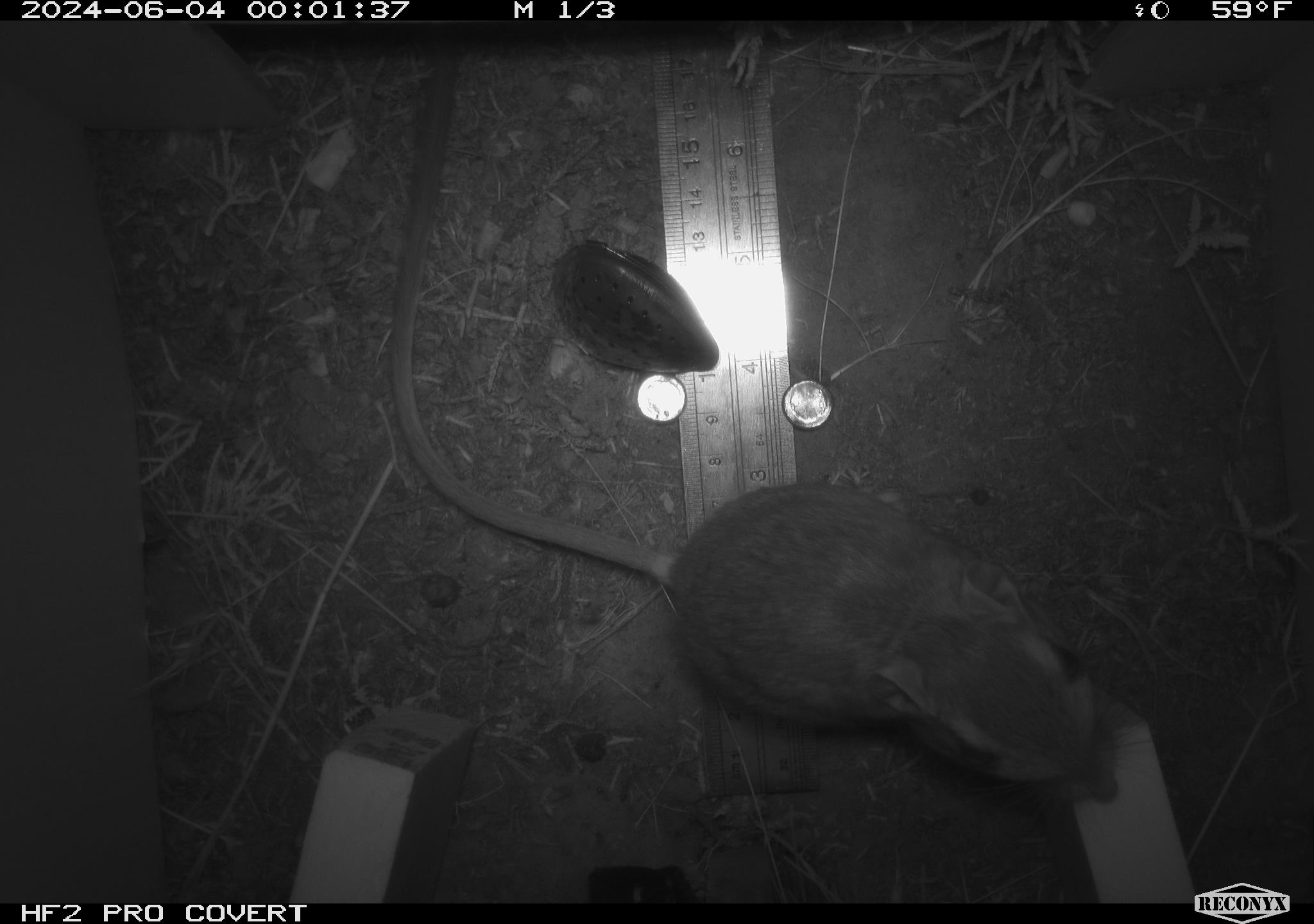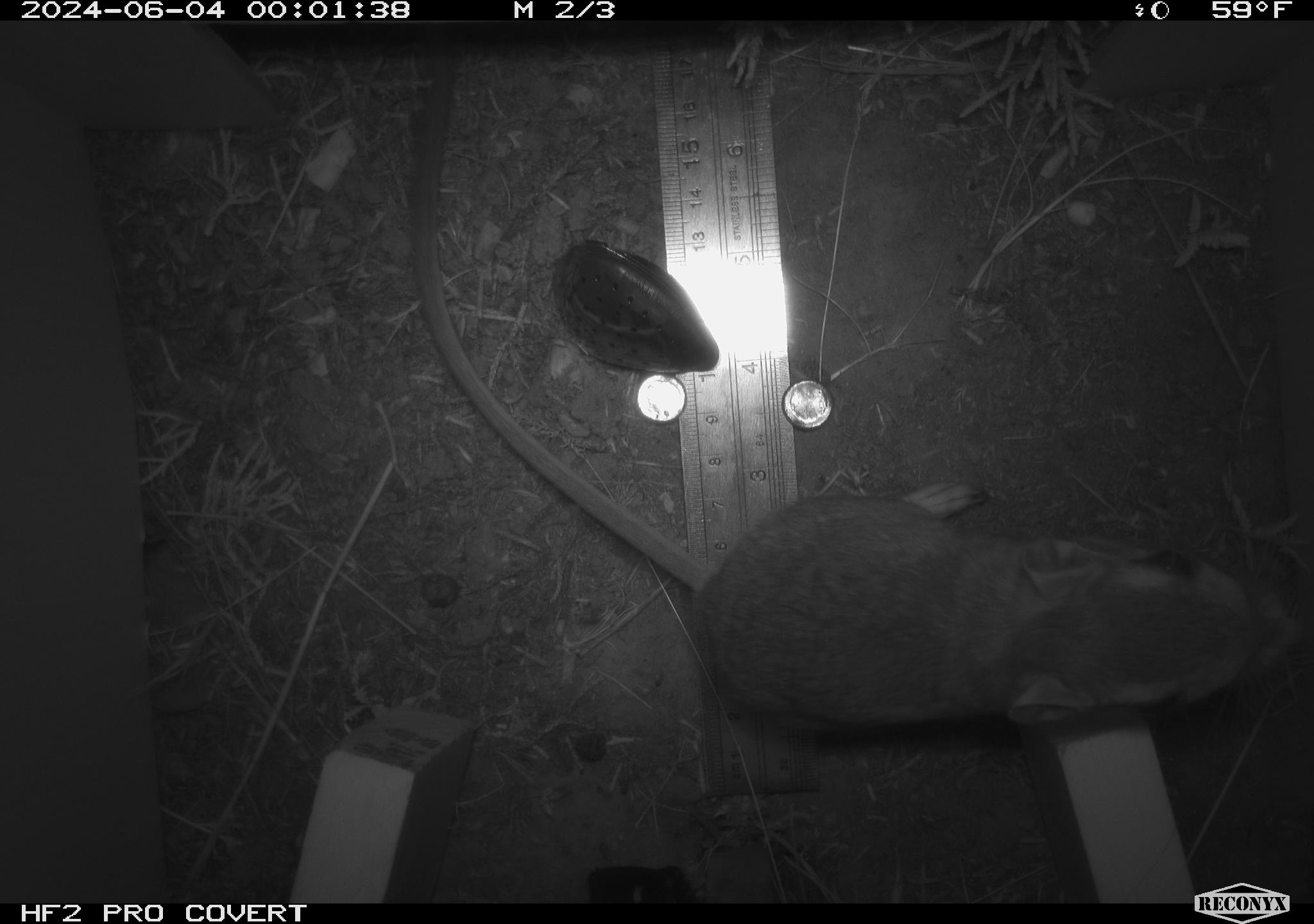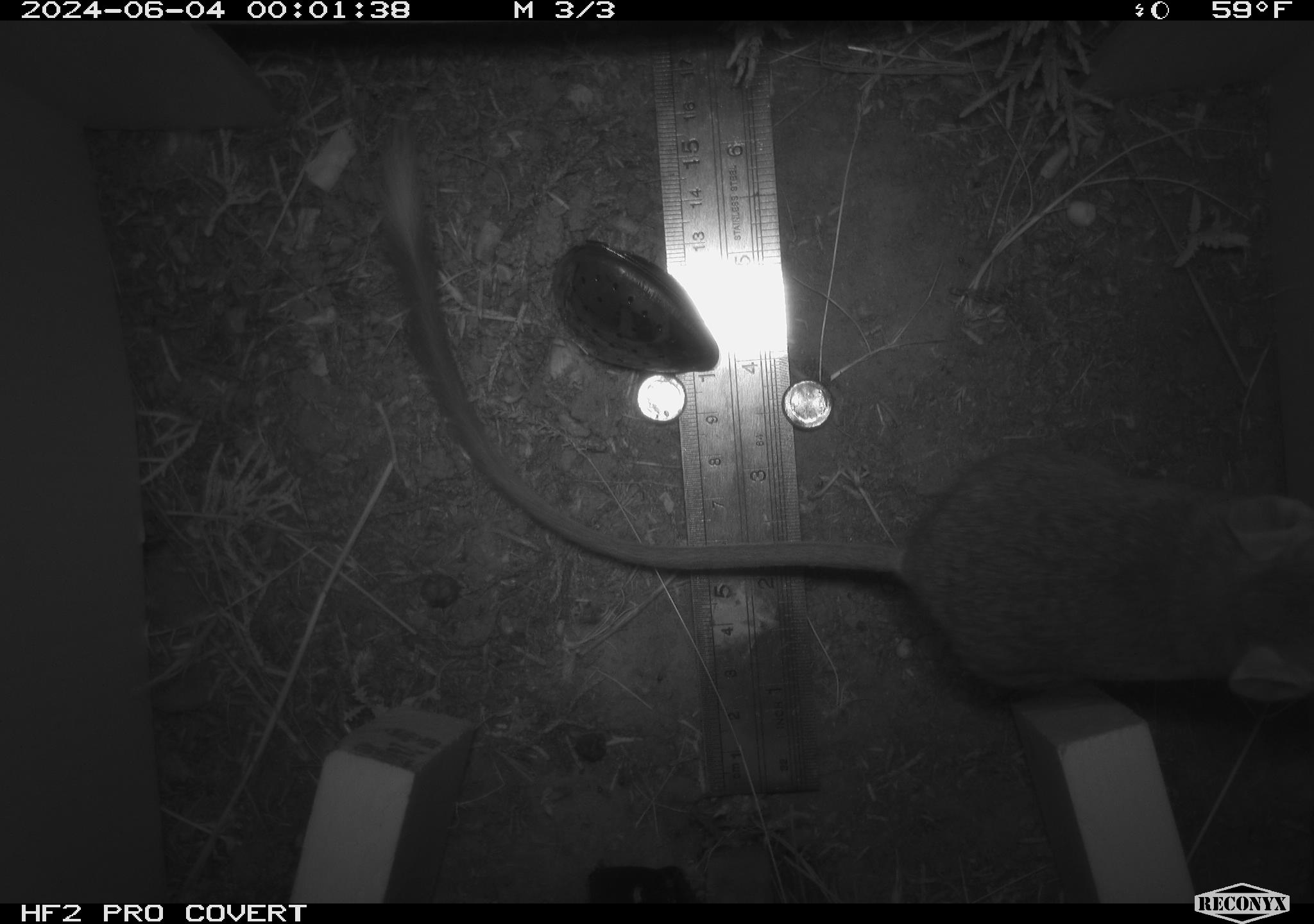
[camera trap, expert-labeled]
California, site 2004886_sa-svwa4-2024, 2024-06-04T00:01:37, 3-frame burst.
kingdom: Animalia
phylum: Chordata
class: Mammalia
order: Rodentia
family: Heteromyidae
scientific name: Heteromyidae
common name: kangaroo rats and pocket mice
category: heteromyidae family